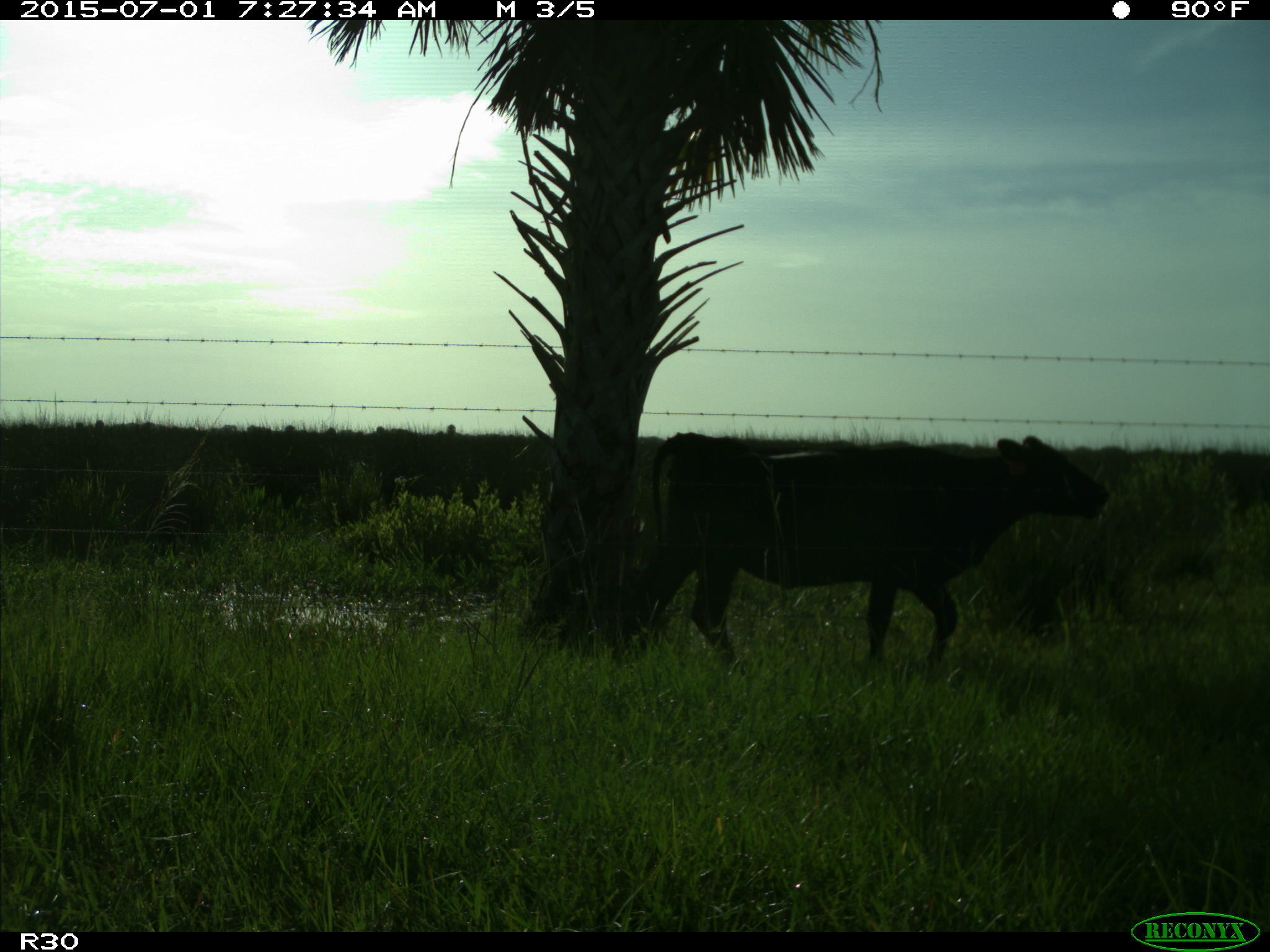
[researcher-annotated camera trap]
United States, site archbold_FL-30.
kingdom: Animalia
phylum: Chordata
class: Mammalia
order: Artiodactyla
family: Bovidae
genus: Bos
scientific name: Bos taurus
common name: domestic cow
Bos taurus (domestic cow).